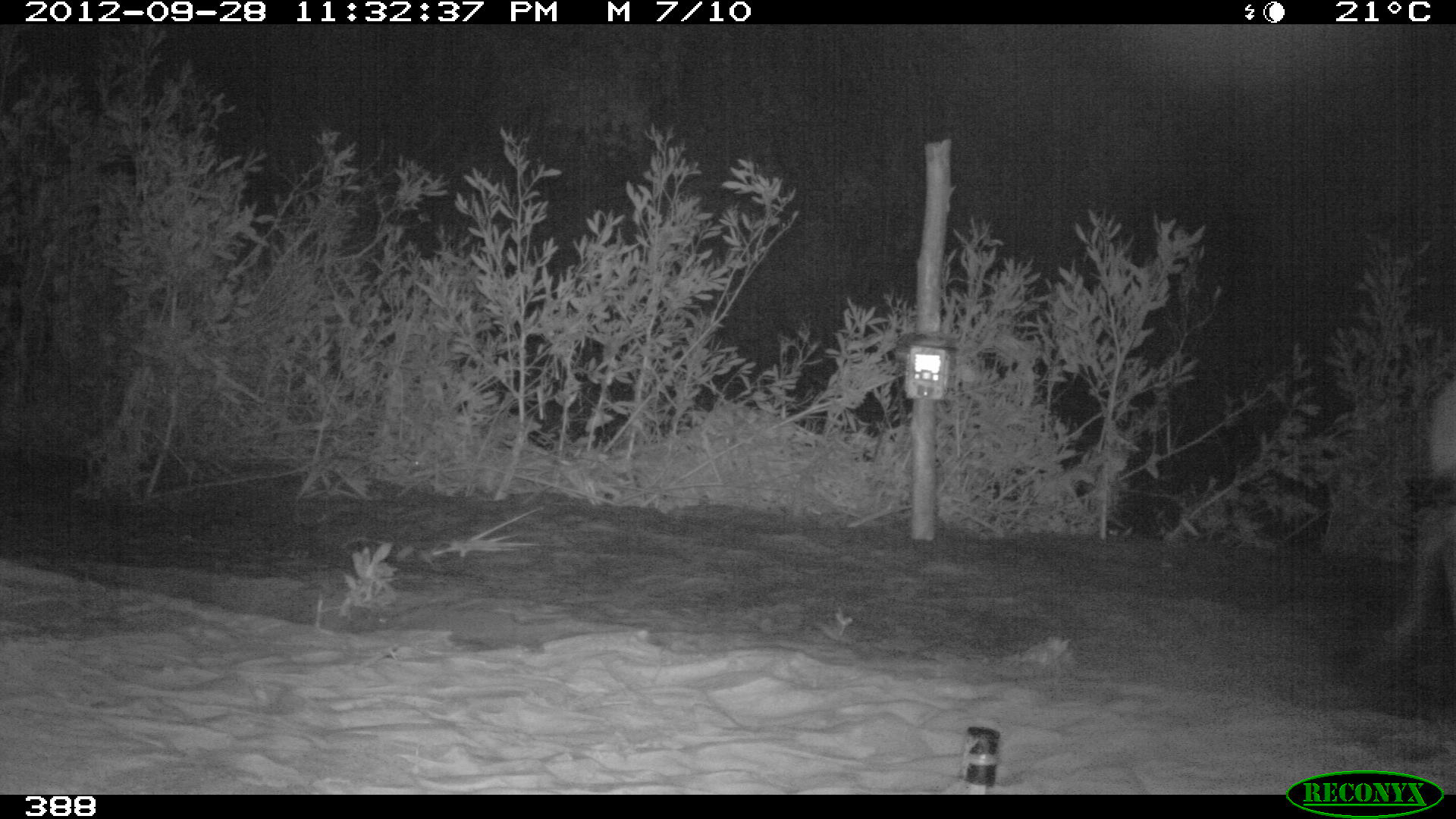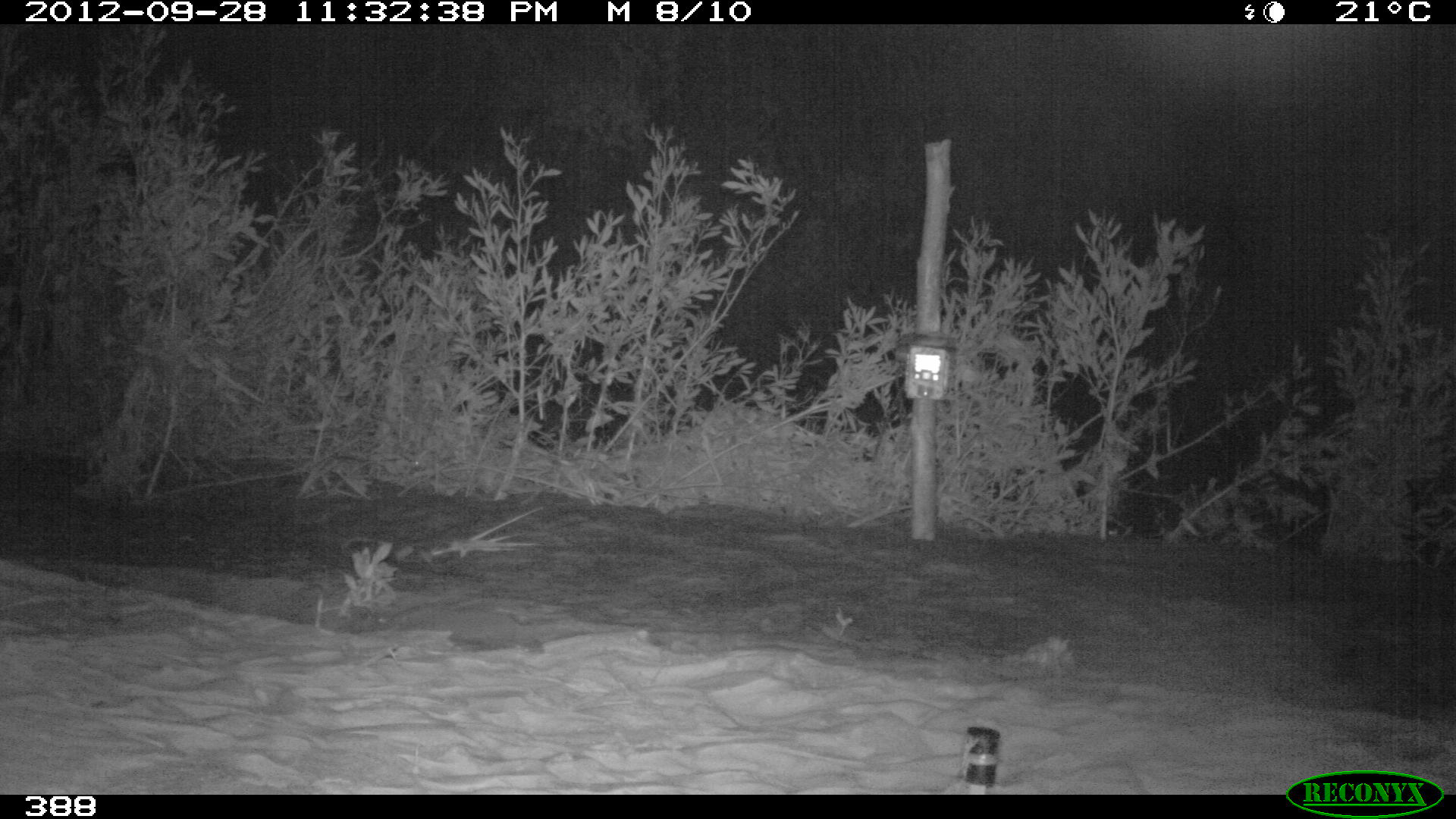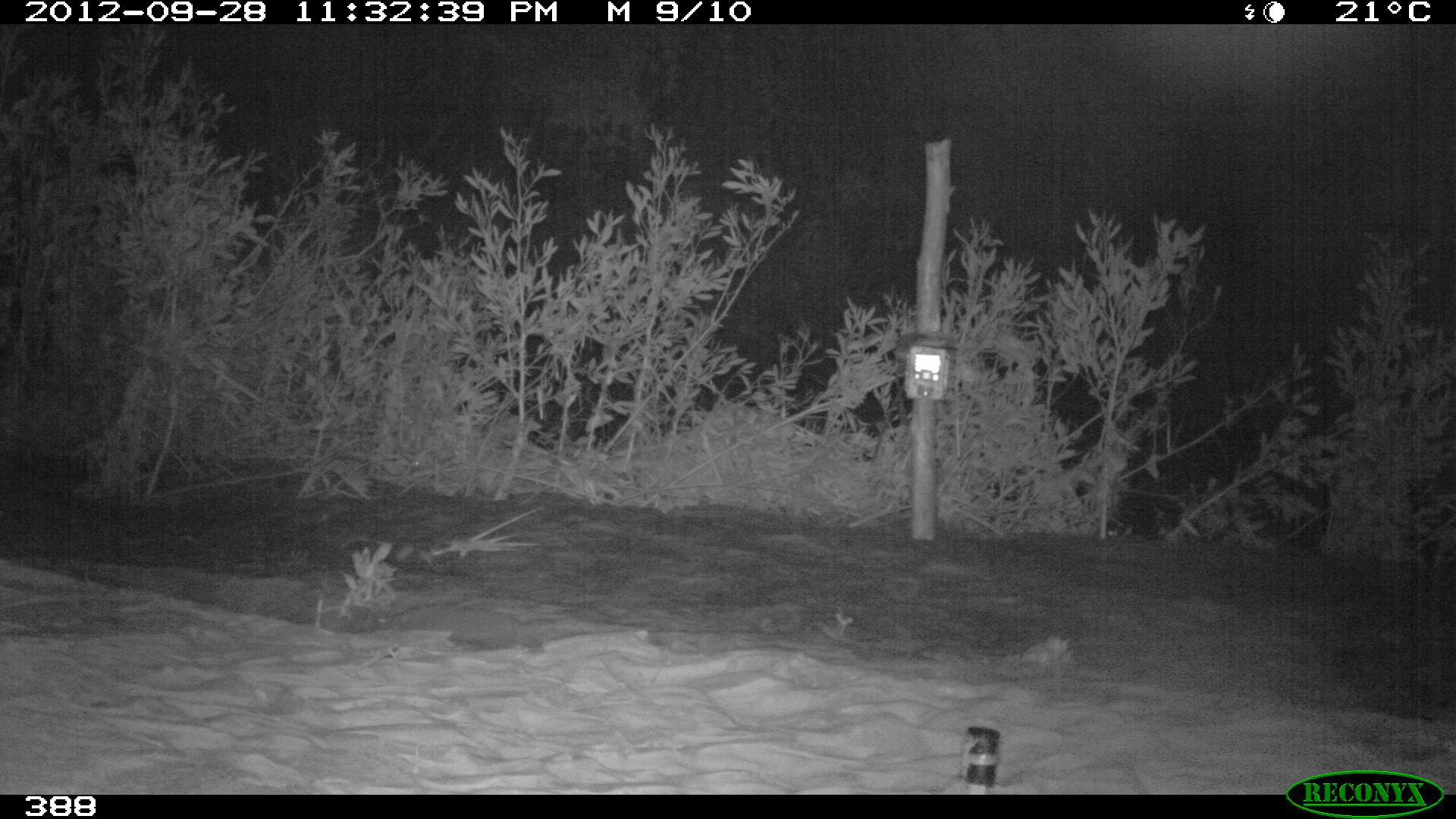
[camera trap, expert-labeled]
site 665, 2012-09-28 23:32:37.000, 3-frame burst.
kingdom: Animalia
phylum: Chordata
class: Mammalia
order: Artiodactyla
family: Cervidae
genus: Mazama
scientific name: Mazama americana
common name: red brocket